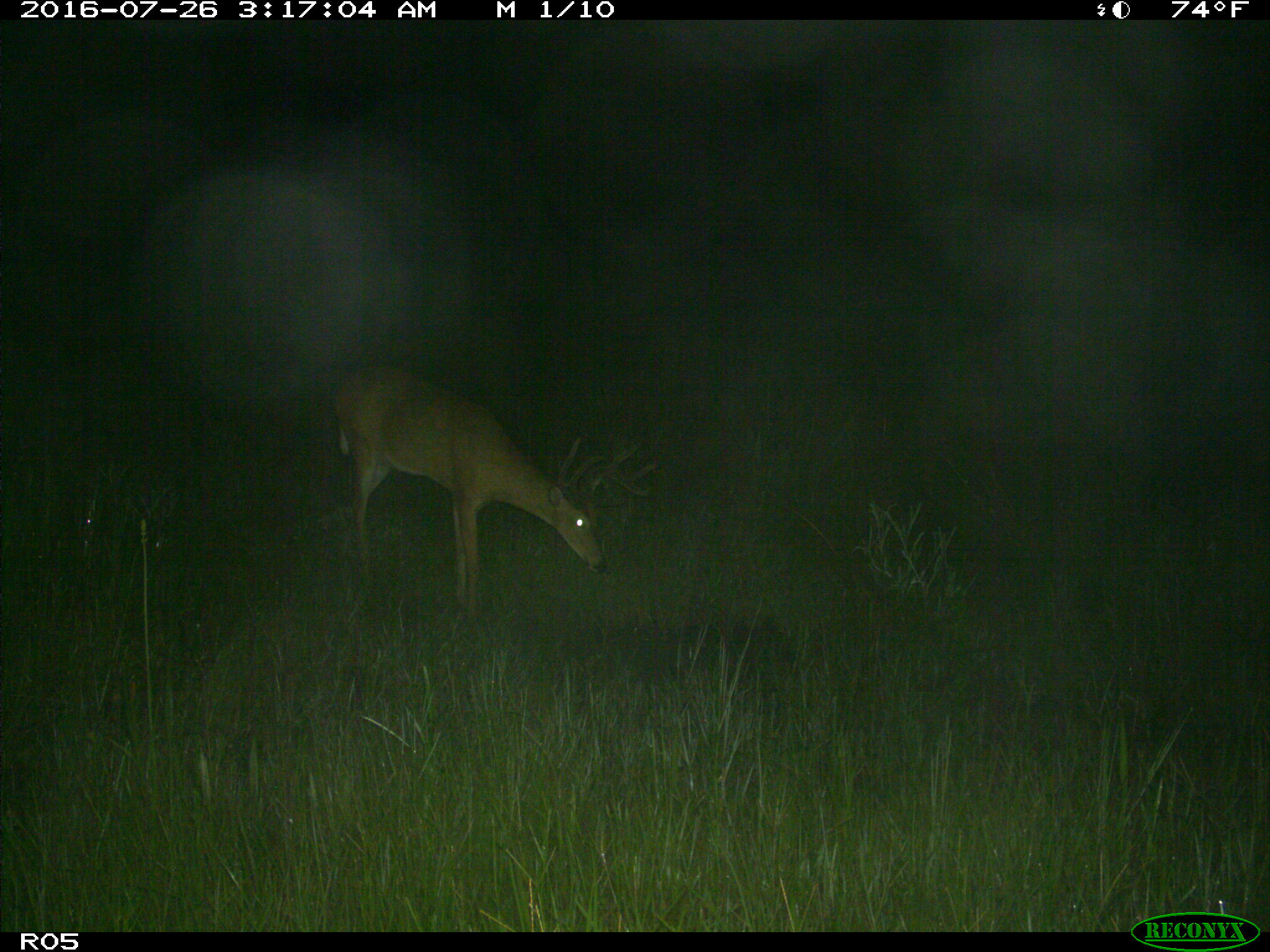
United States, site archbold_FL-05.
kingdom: Animalia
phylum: Chordata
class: Mammalia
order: Artiodactyla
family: Cervidae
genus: Odocoileus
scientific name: Odocoileus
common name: deer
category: unidentified deer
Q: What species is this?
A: Unidentified deer (deer) (Odocoileus).